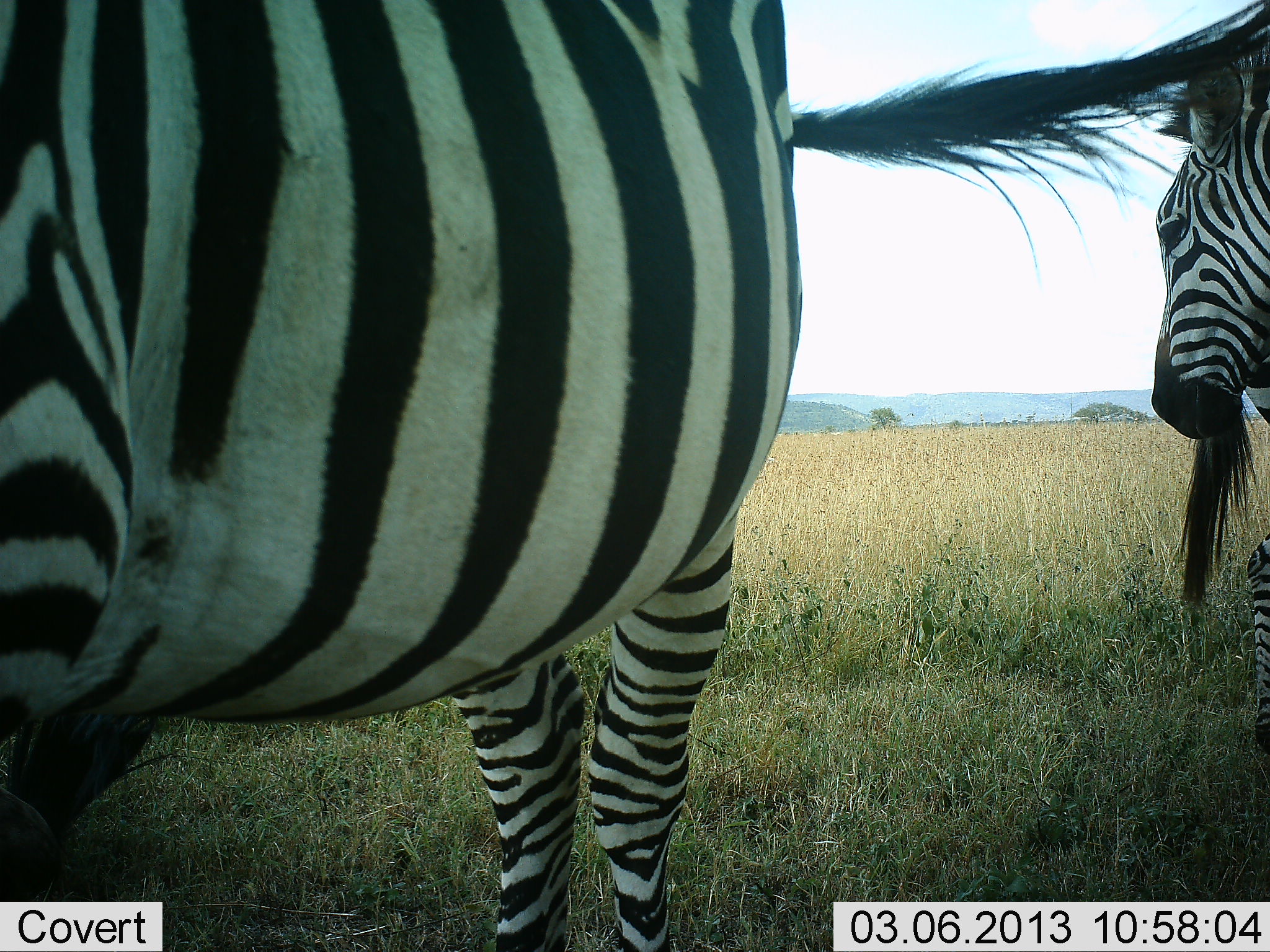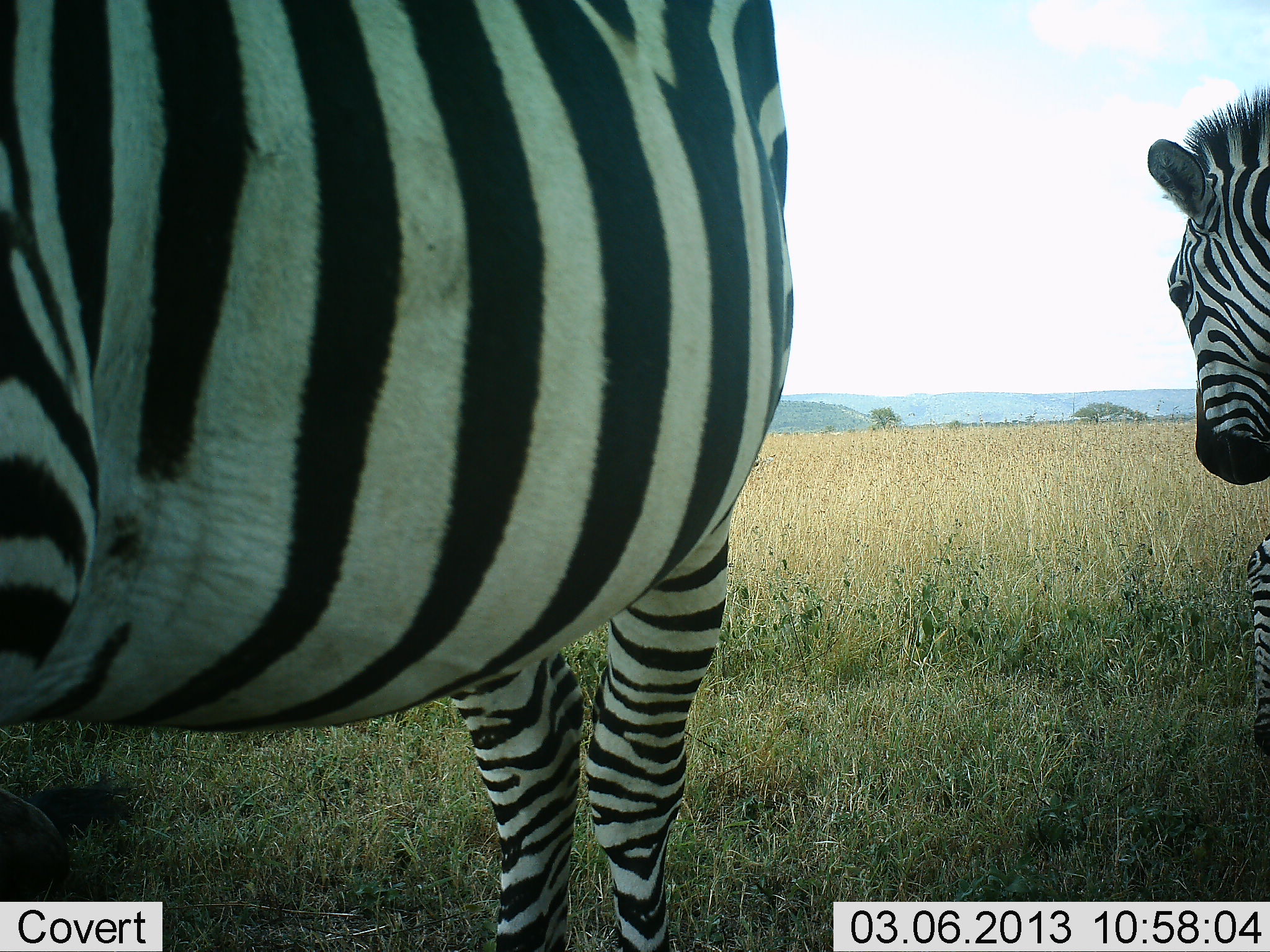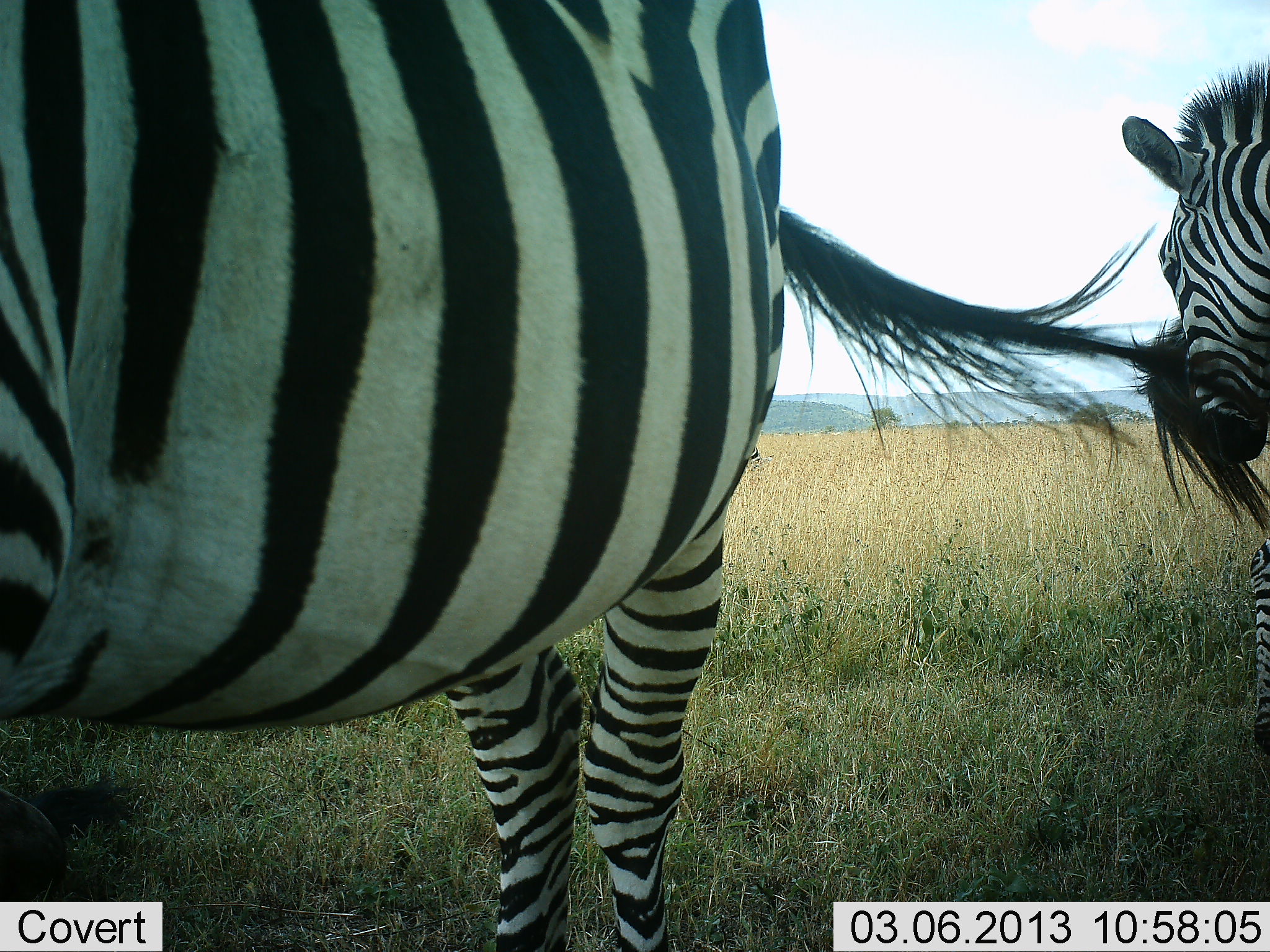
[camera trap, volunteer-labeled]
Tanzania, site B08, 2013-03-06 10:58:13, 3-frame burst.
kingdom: Animalia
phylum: Chordata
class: Mammalia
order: Perissodactyla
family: Equidae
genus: Equus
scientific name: Equus quagga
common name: plains zebra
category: zebra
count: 2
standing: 92%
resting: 3%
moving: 8%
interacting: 0%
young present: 0%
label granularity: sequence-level